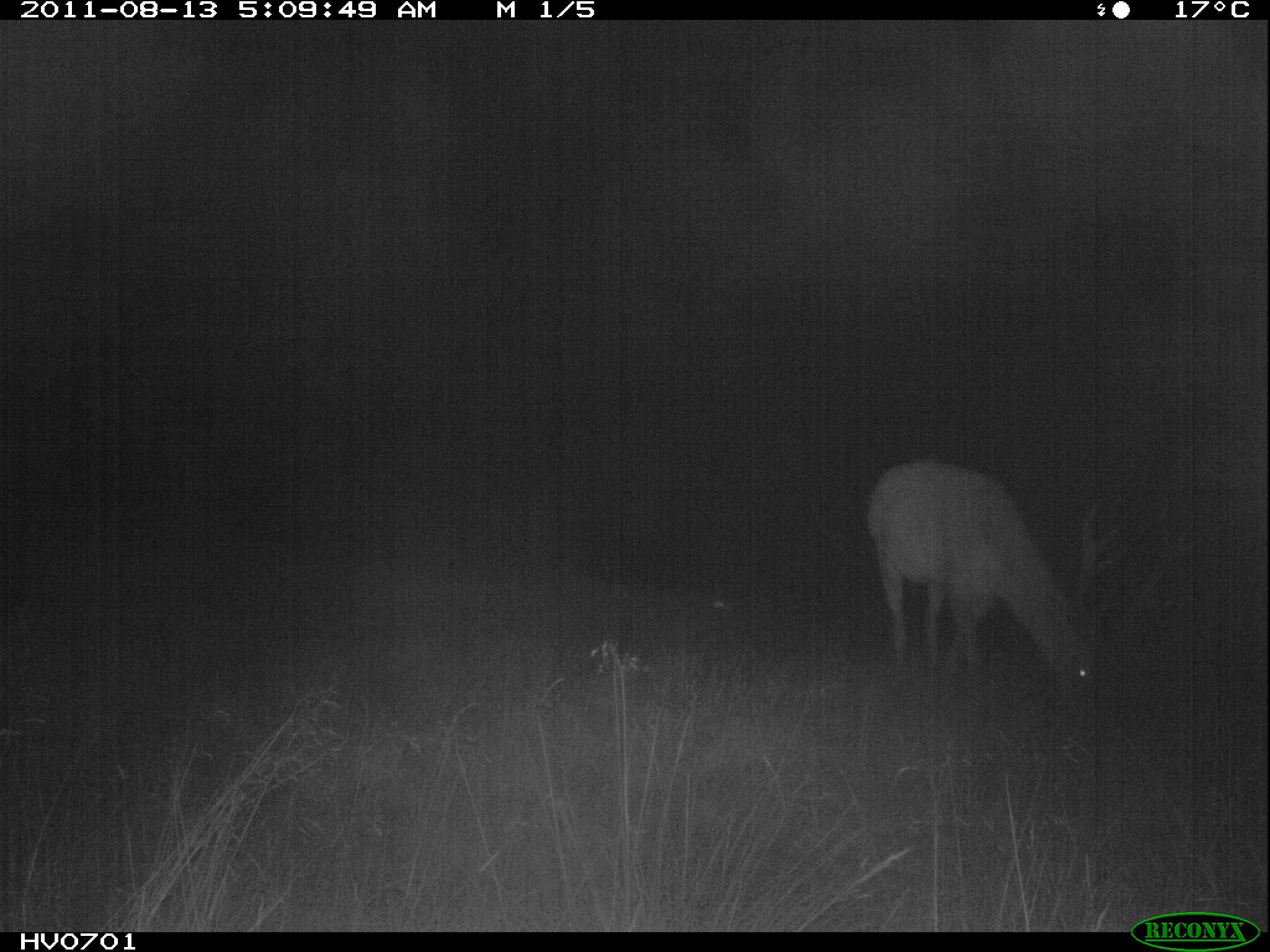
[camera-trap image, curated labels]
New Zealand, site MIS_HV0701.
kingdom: Animalia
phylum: Chordata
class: Mammalia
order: Artiodactyla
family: Cervidae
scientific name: Cervidae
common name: deer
Deer (Cervidae).